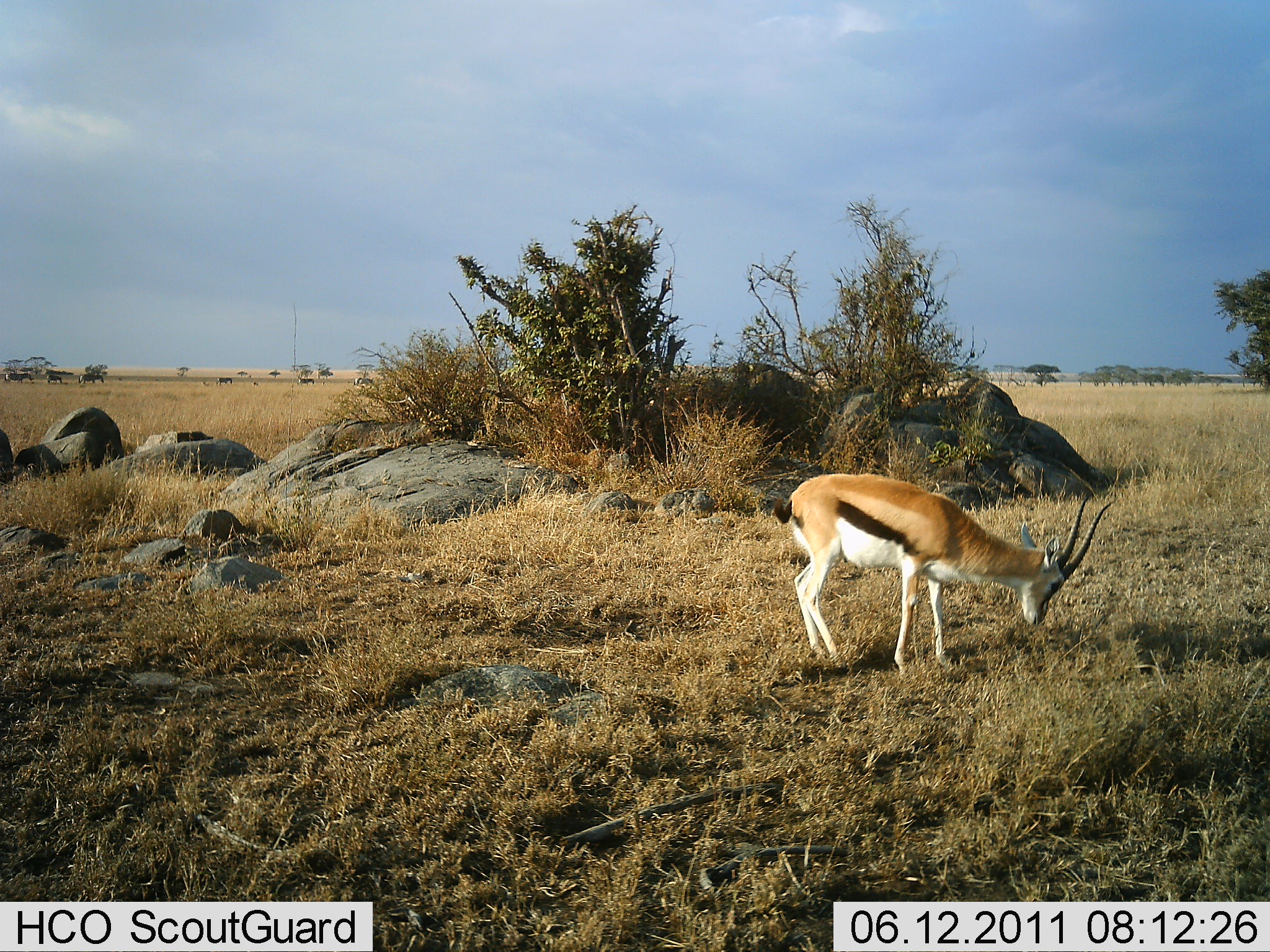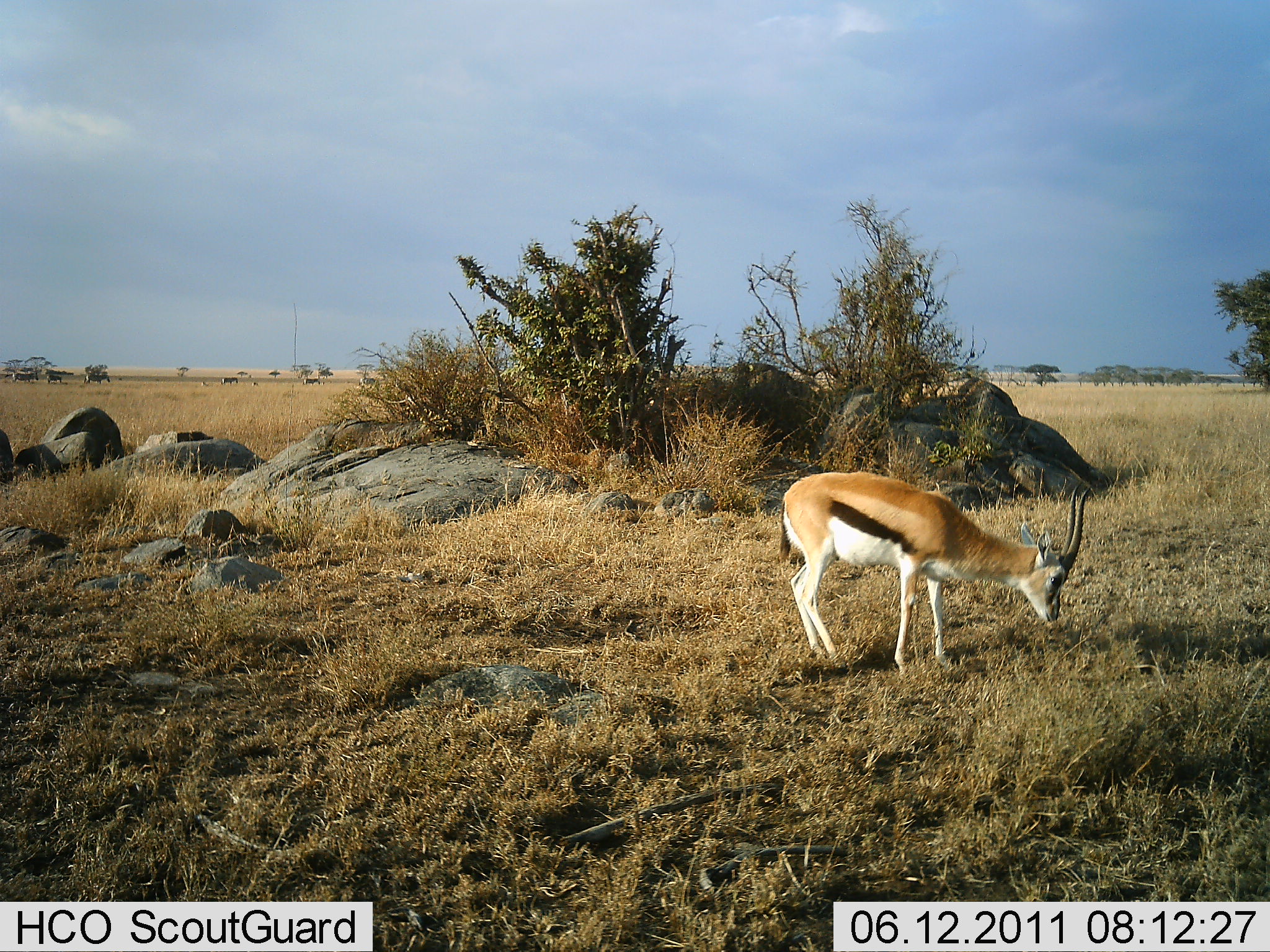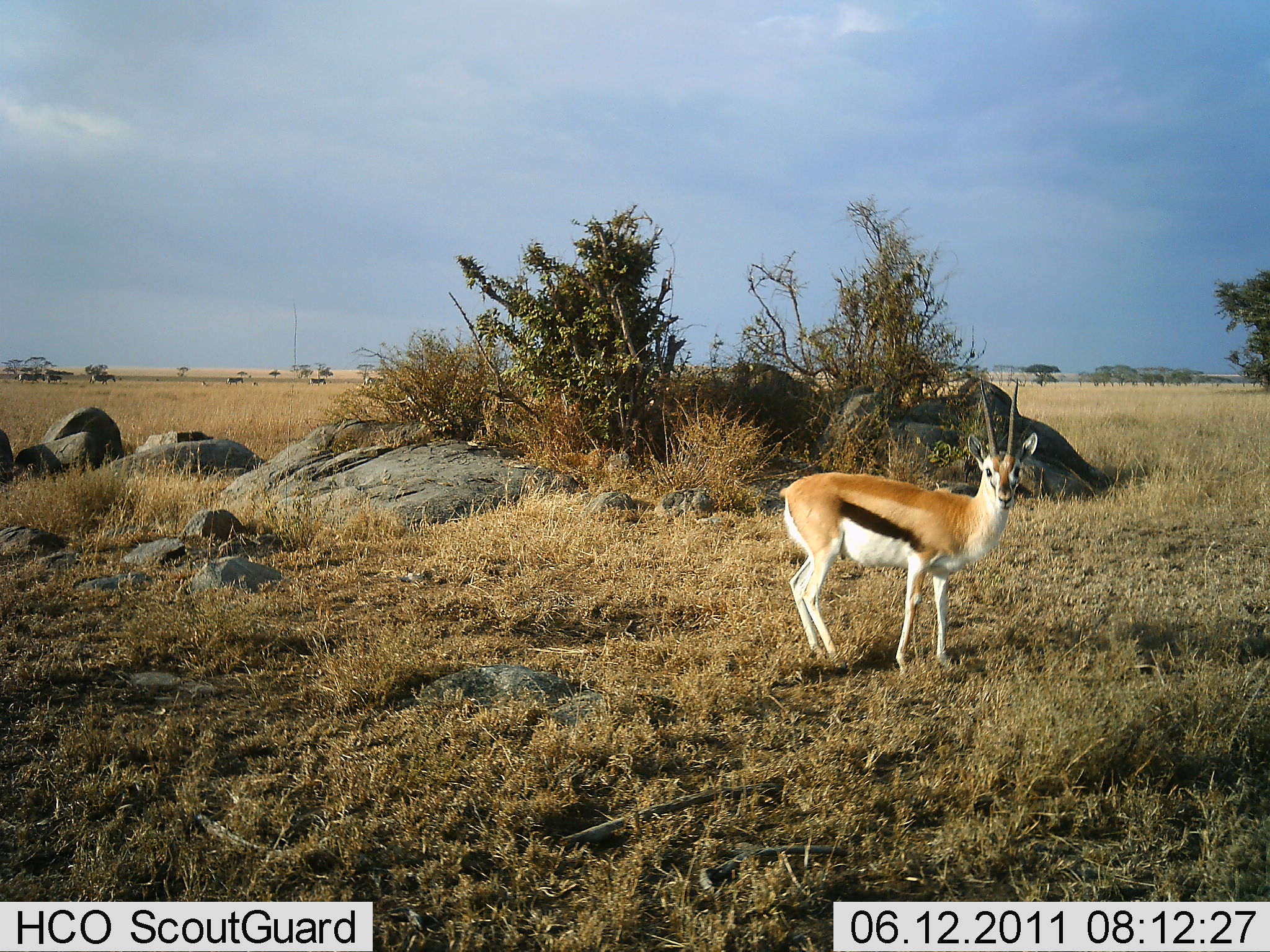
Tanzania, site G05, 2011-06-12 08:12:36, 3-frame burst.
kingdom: Animalia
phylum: Chordata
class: Mammalia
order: Artiodactyla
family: Bovidae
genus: Eudorcas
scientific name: Eudorcas thomsonii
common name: thomson's gazelle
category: gazellethomsons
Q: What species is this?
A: Gazellethomsons (thomson's gazelle) (Eudorcas thomsonii).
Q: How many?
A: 1.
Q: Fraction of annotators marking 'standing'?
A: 41%.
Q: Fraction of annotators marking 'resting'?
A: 0%.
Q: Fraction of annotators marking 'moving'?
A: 12%.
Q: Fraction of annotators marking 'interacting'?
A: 0%.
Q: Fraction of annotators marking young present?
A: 0%.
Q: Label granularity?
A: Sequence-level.